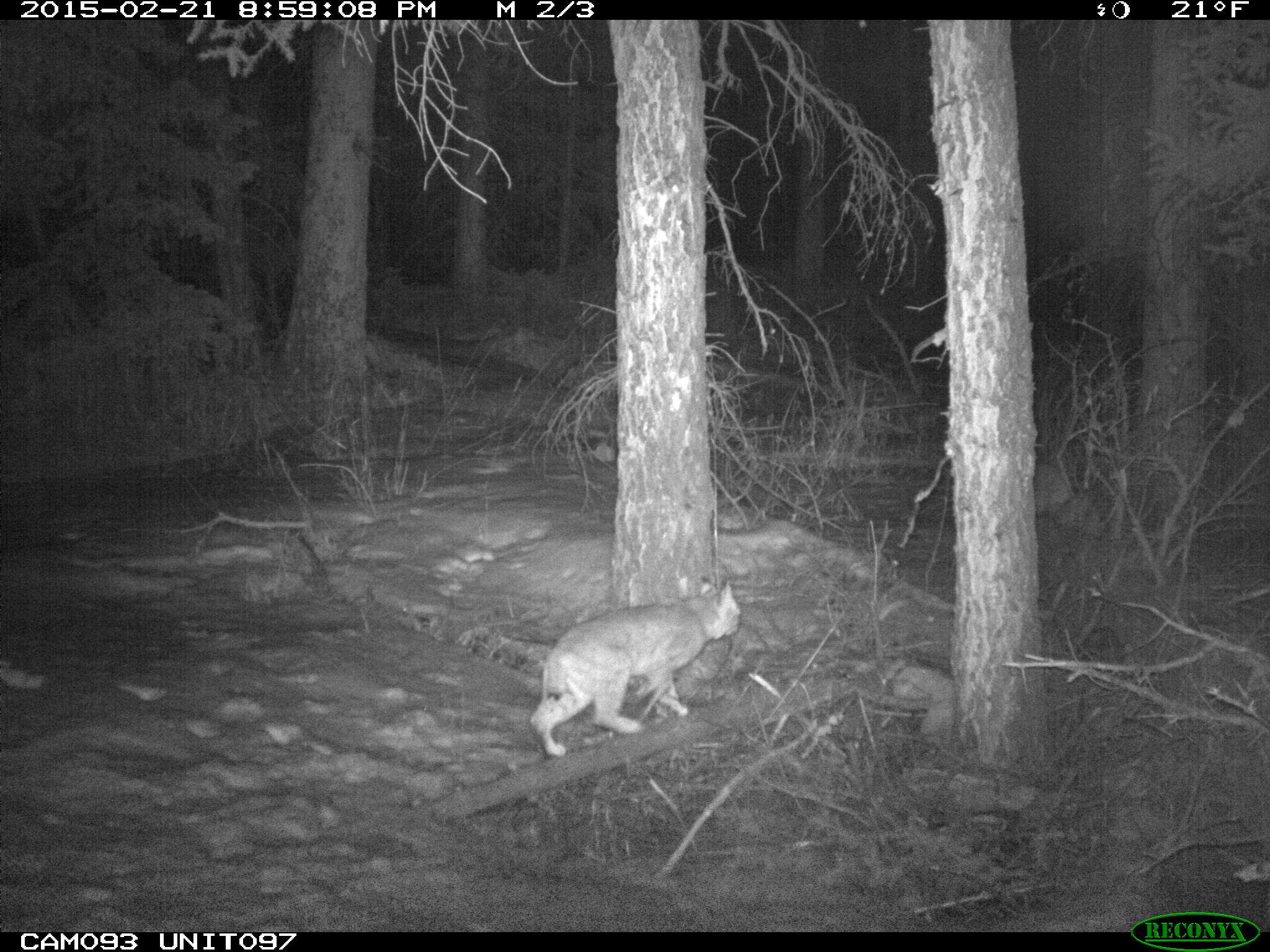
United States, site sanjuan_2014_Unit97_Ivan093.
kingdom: Animalia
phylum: Chordata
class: Mammalia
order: Carnivora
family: Felidae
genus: Lynx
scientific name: Lynx rufus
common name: bobcat